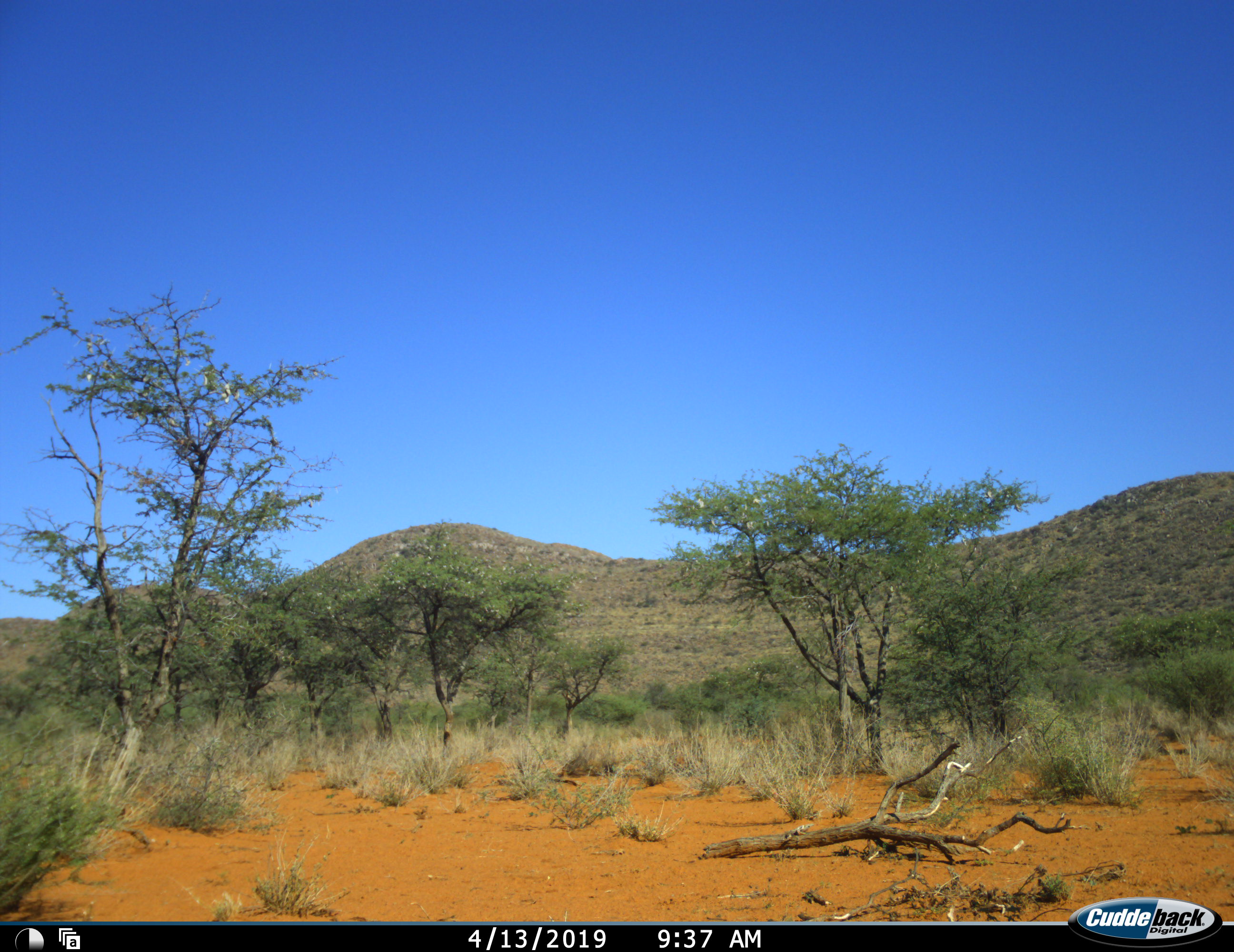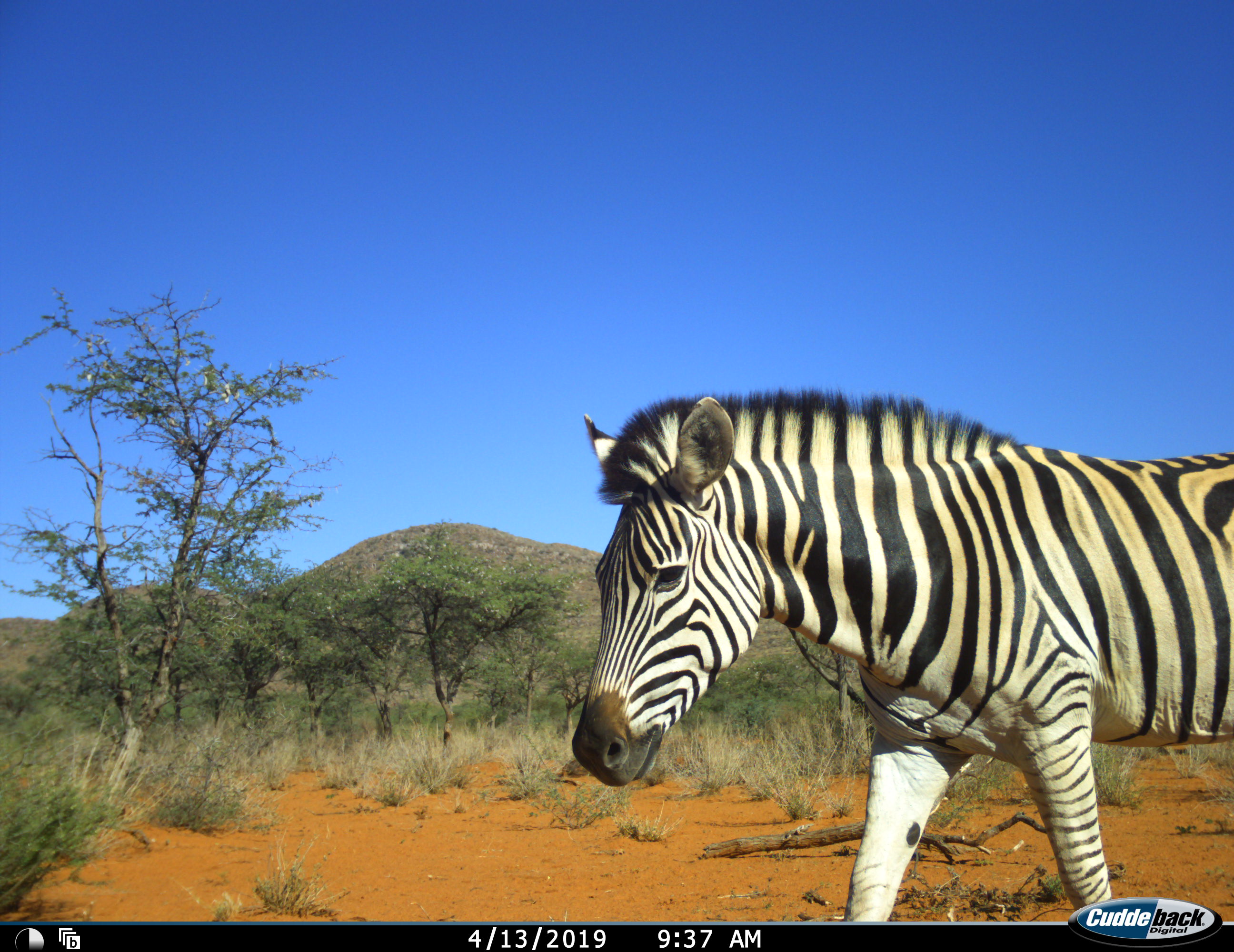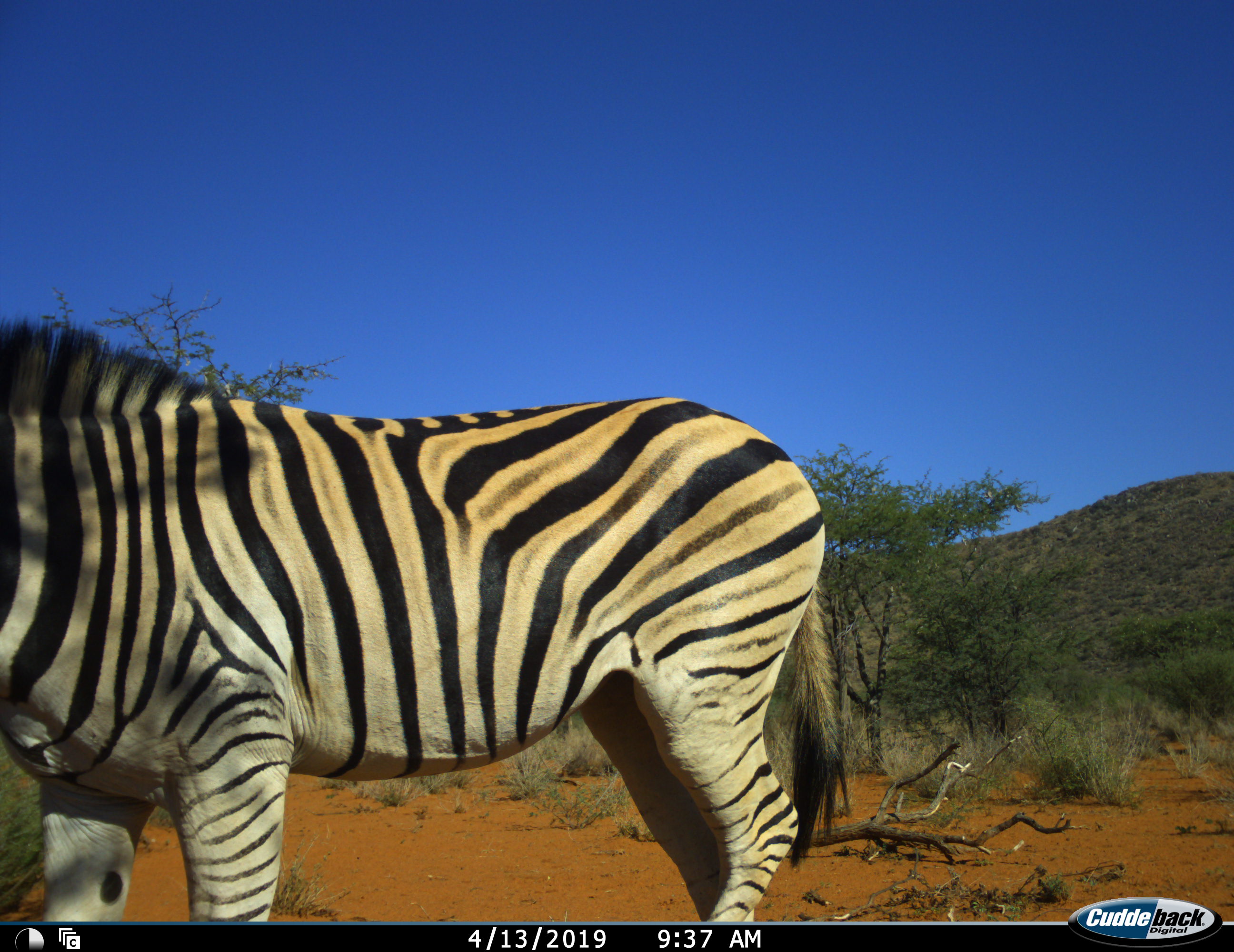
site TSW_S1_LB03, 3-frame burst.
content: unidentified animal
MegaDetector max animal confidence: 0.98